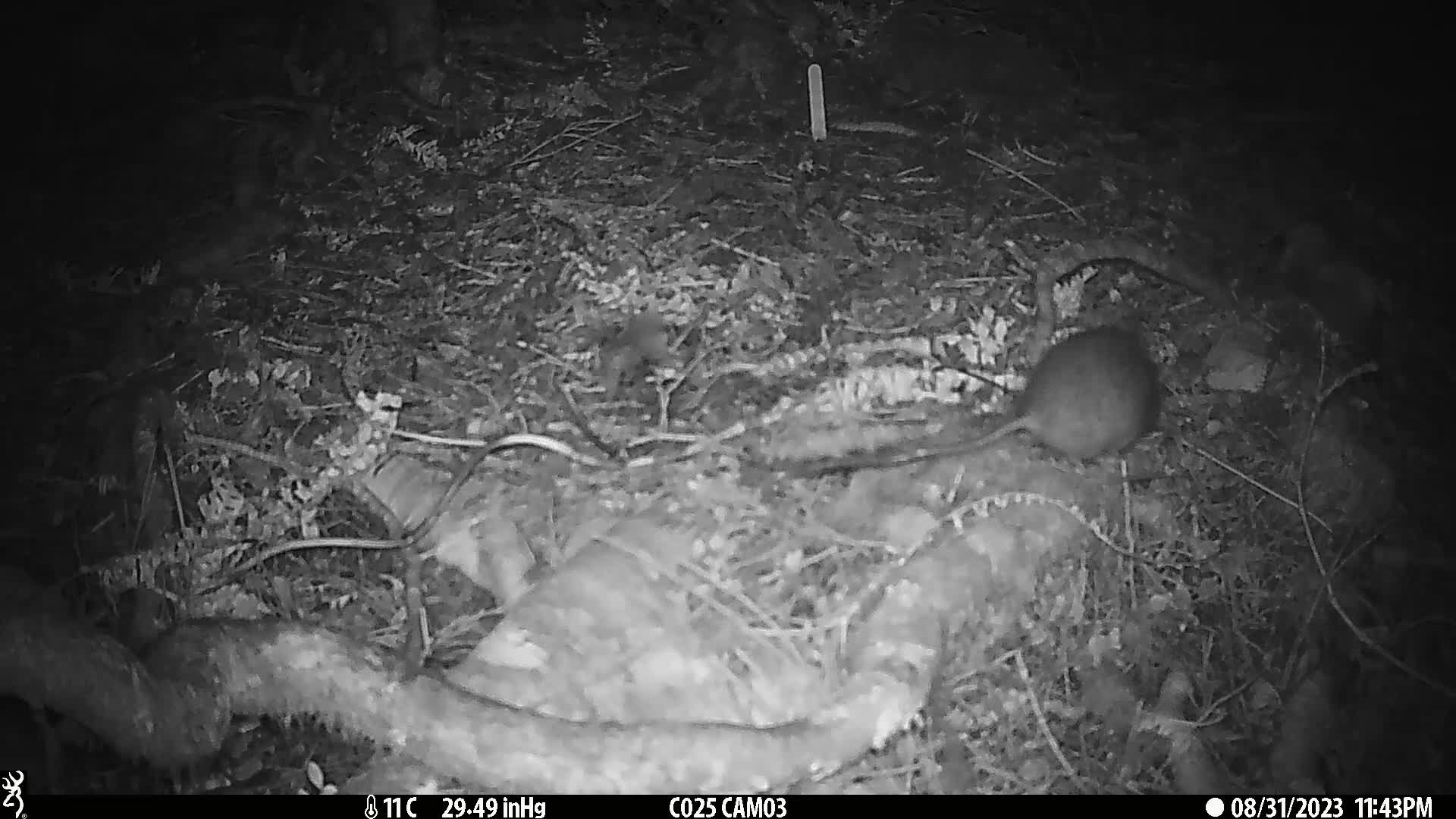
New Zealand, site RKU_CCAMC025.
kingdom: Animalia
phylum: Chordata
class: Mammalia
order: Rodentia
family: Muridae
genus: Rattus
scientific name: Rattus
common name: rat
Rat (Rattus).